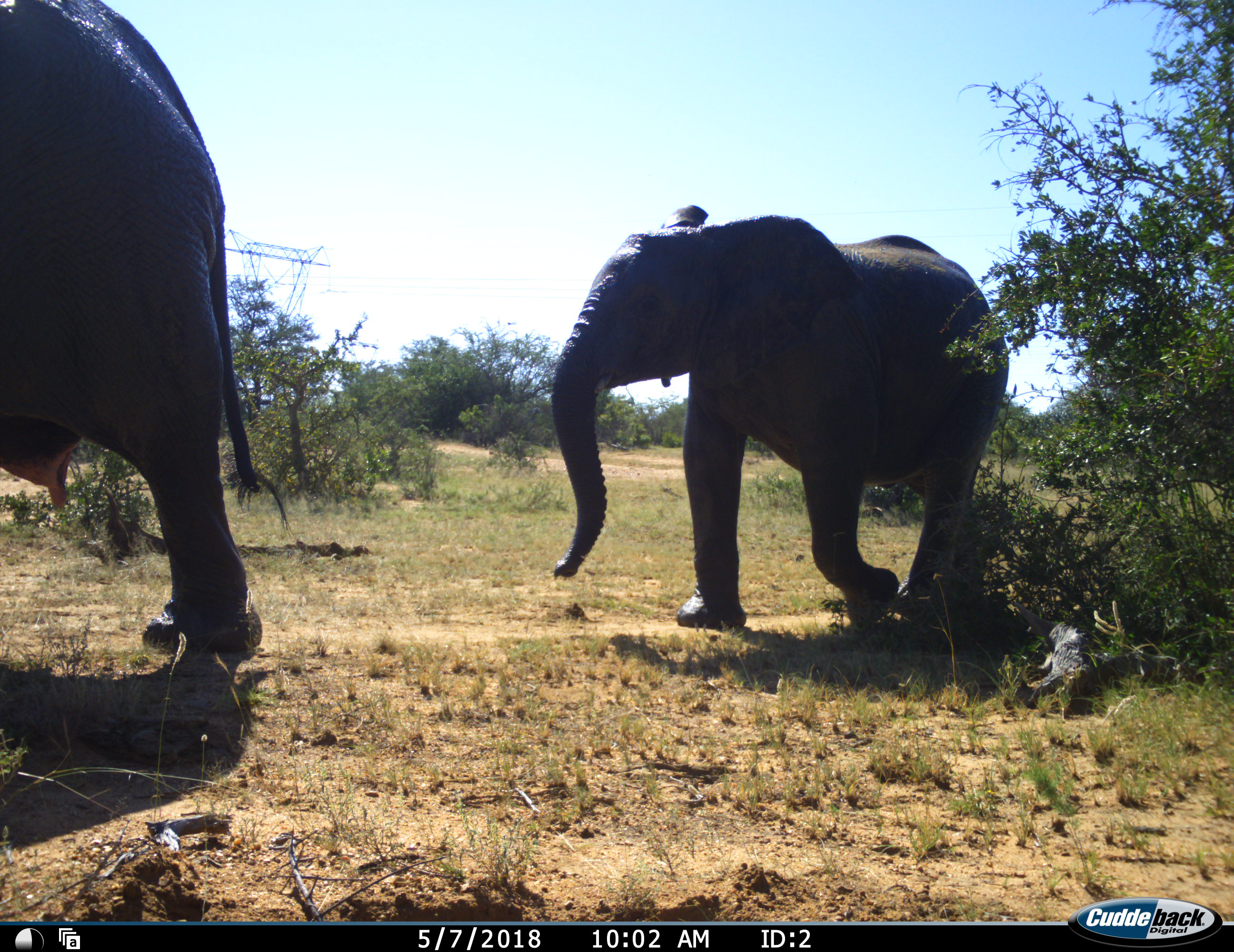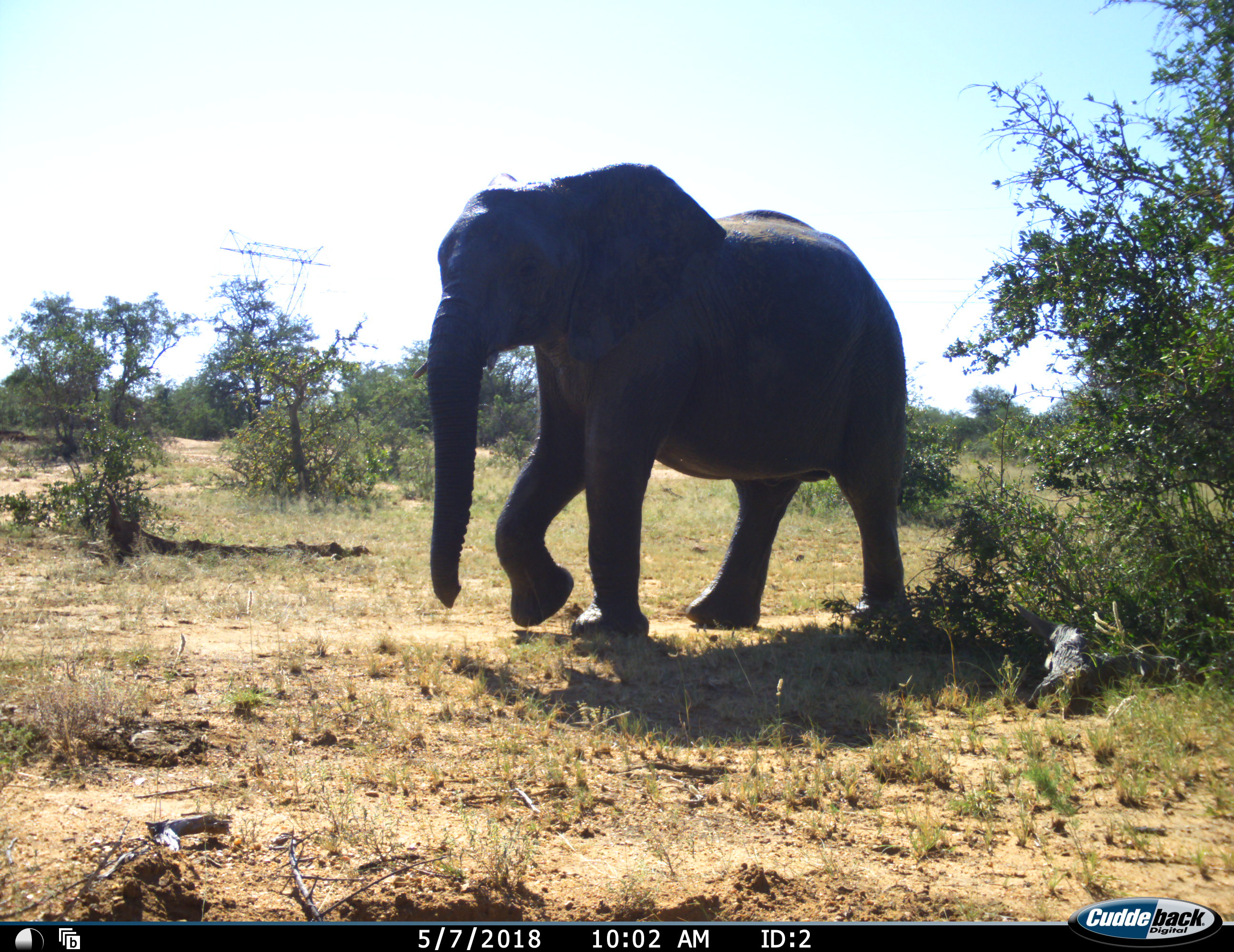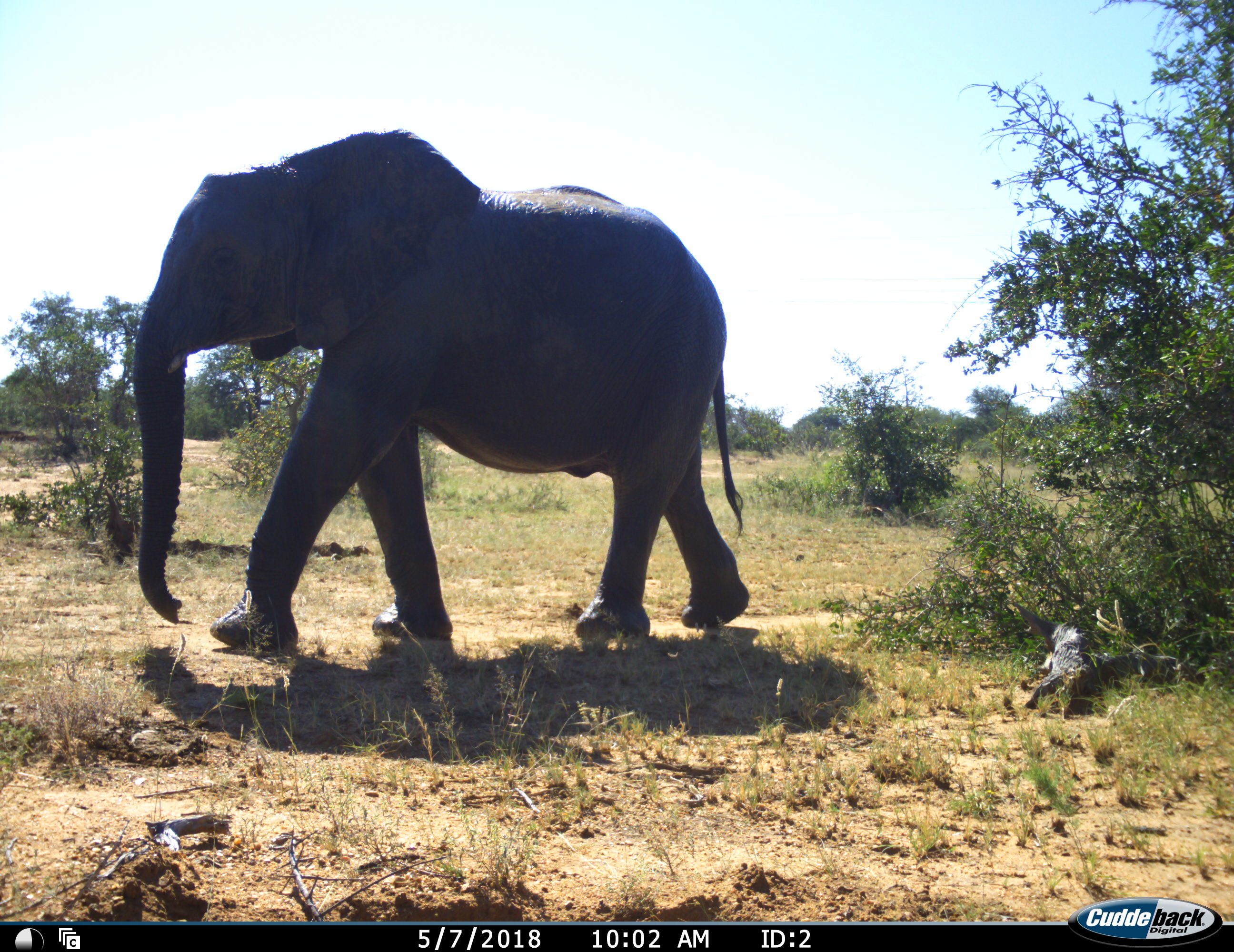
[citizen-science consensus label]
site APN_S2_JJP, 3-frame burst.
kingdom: Animalia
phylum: Chordata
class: Mammalia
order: Proboscidea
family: Elephantidae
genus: Loxodonta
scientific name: Loxodonta africana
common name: african bush elephant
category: elephant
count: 2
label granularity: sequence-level